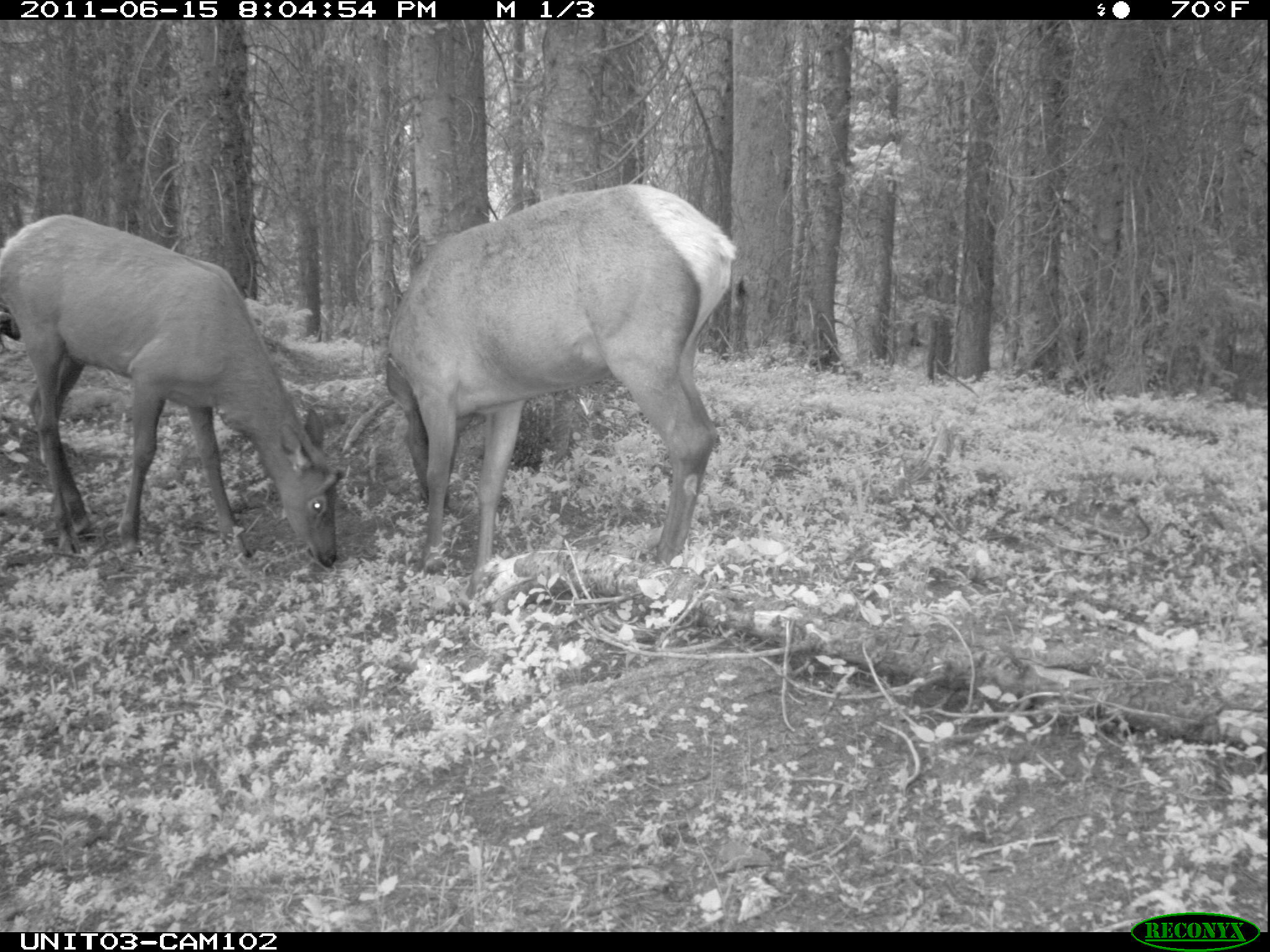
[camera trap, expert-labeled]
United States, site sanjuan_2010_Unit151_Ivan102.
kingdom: Animalia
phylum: Chordata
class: Mammalia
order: Artiodactyla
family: Cervidae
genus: Cervus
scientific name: Cervus elaphus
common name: red deer